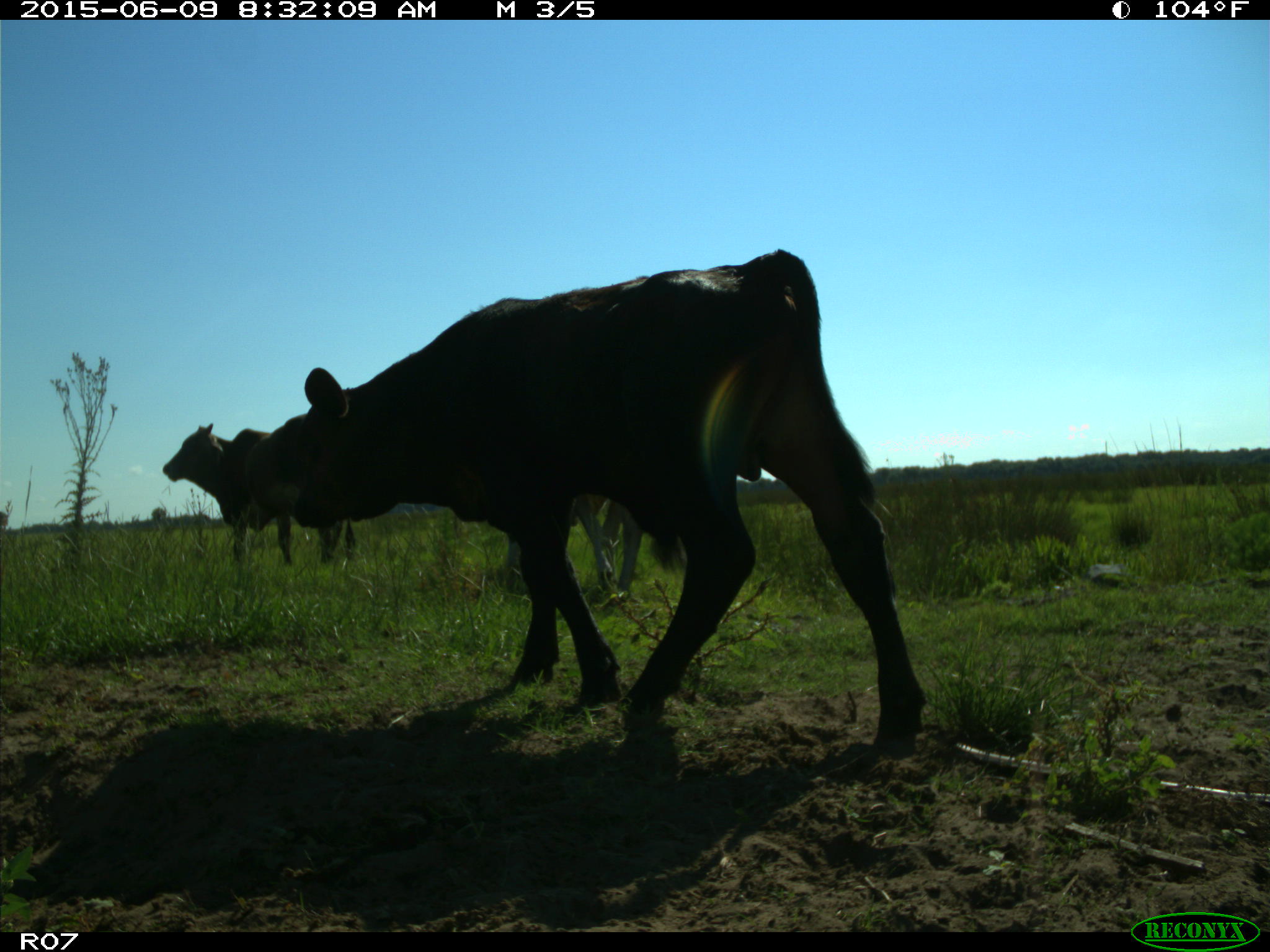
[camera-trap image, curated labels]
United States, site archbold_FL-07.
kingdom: Animalia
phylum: Chordata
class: Mammalia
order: Artiodactyla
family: Bovidae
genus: Bos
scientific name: Bos taurus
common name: domestic cow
Bos taurus (domestic cow).